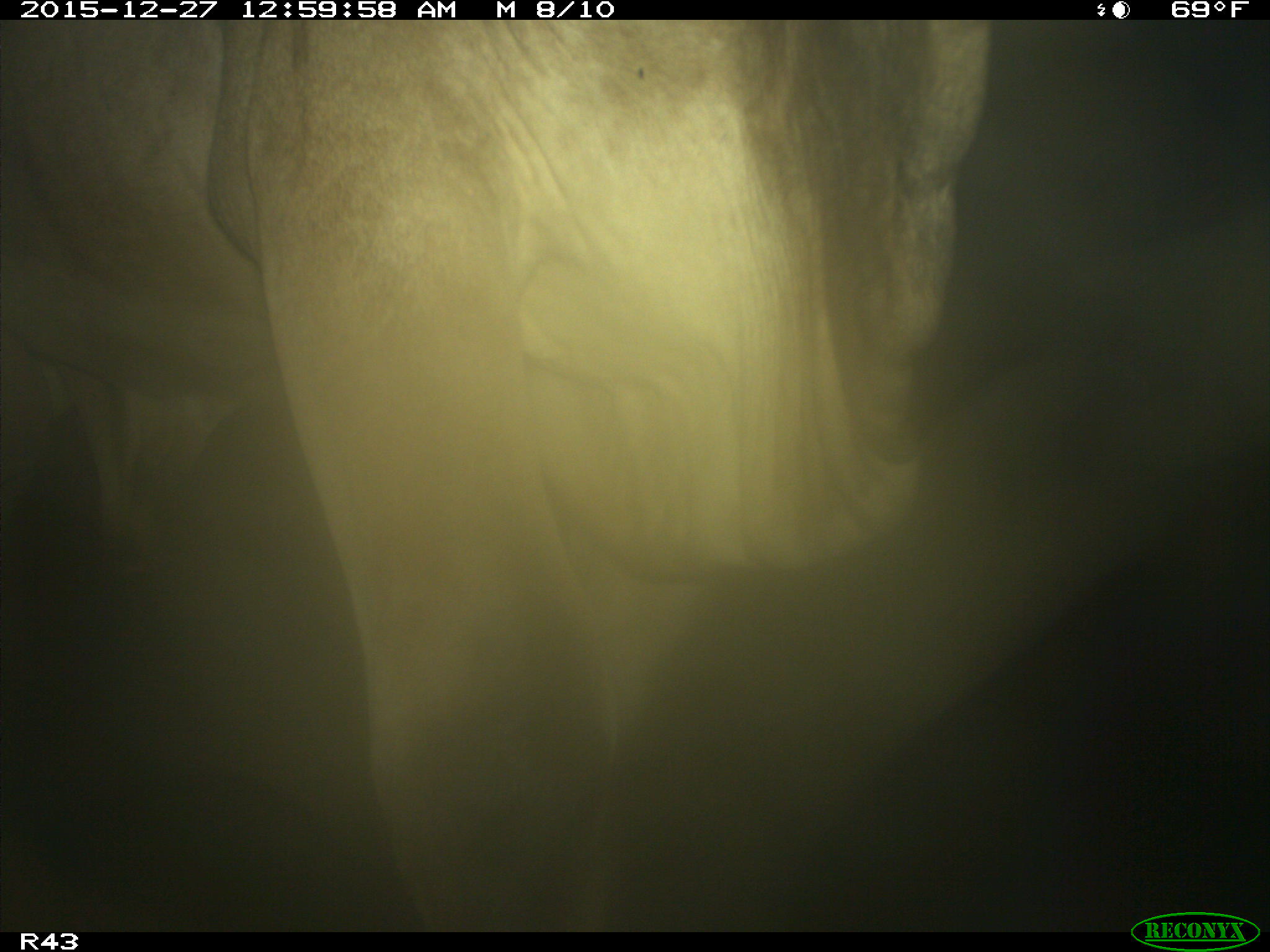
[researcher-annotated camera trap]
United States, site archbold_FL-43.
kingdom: Animalia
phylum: Chordata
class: Mammalia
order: Artiodactyla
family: Bovidae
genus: Bos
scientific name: Bos taurus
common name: domestic cow